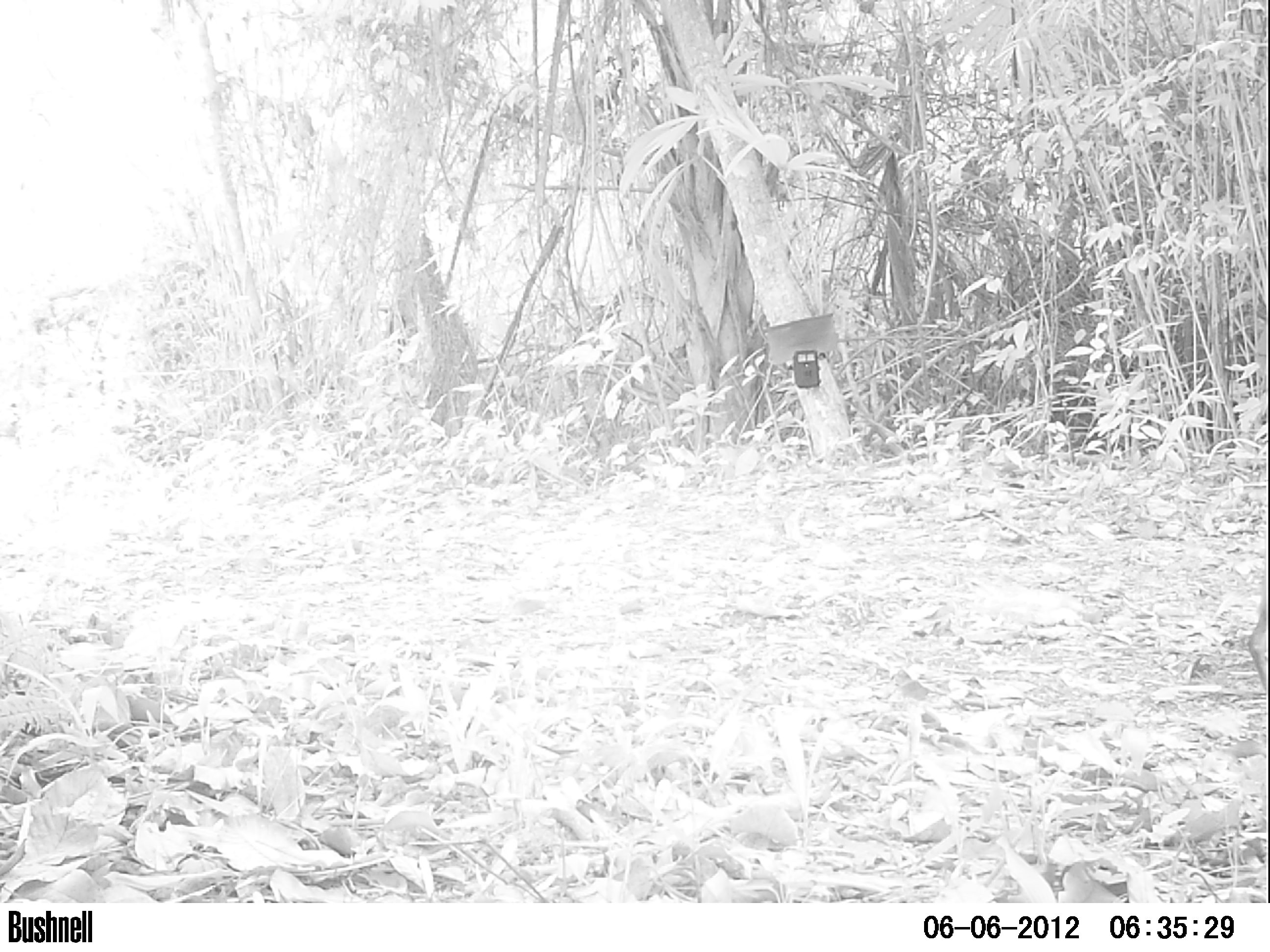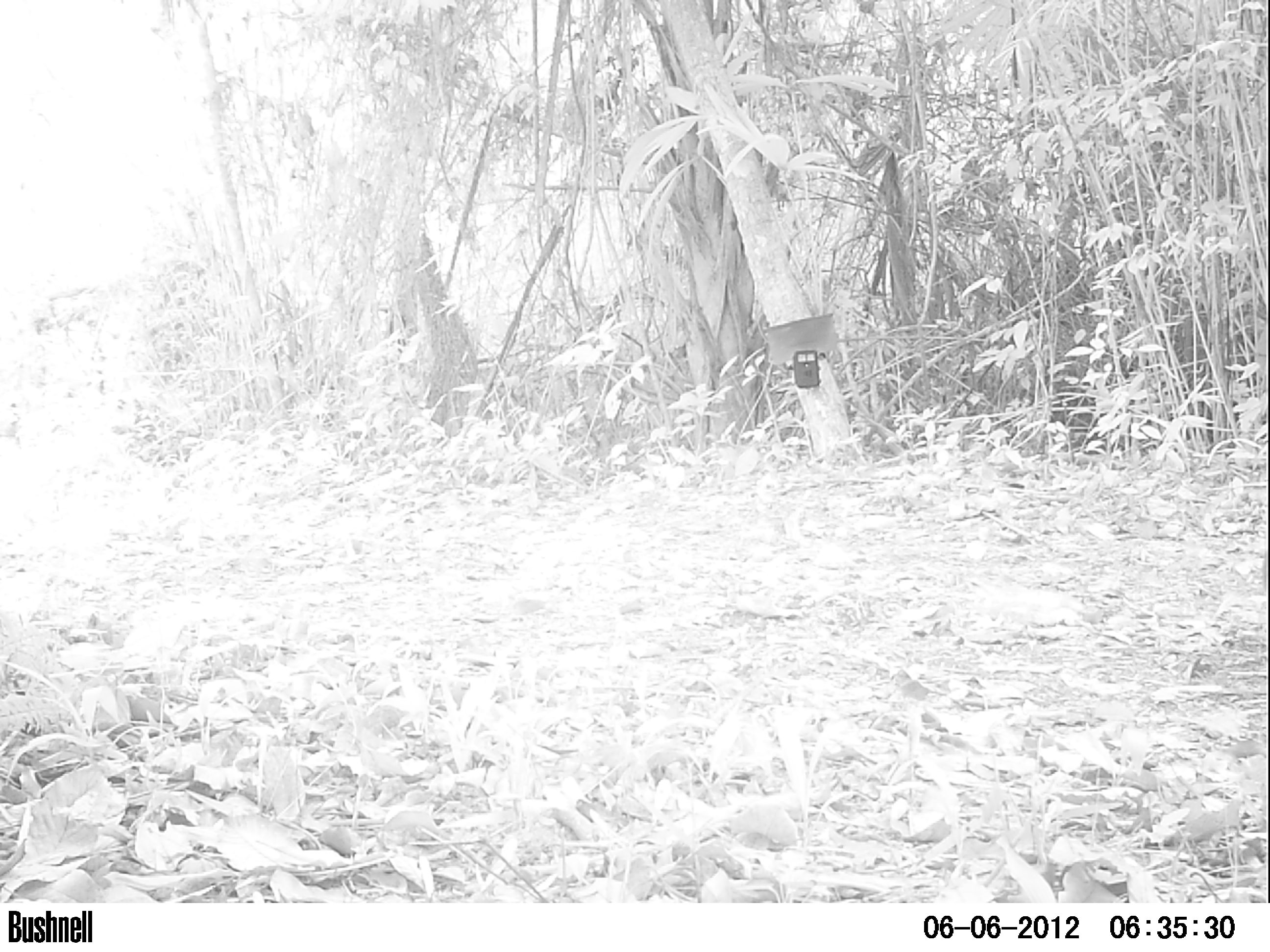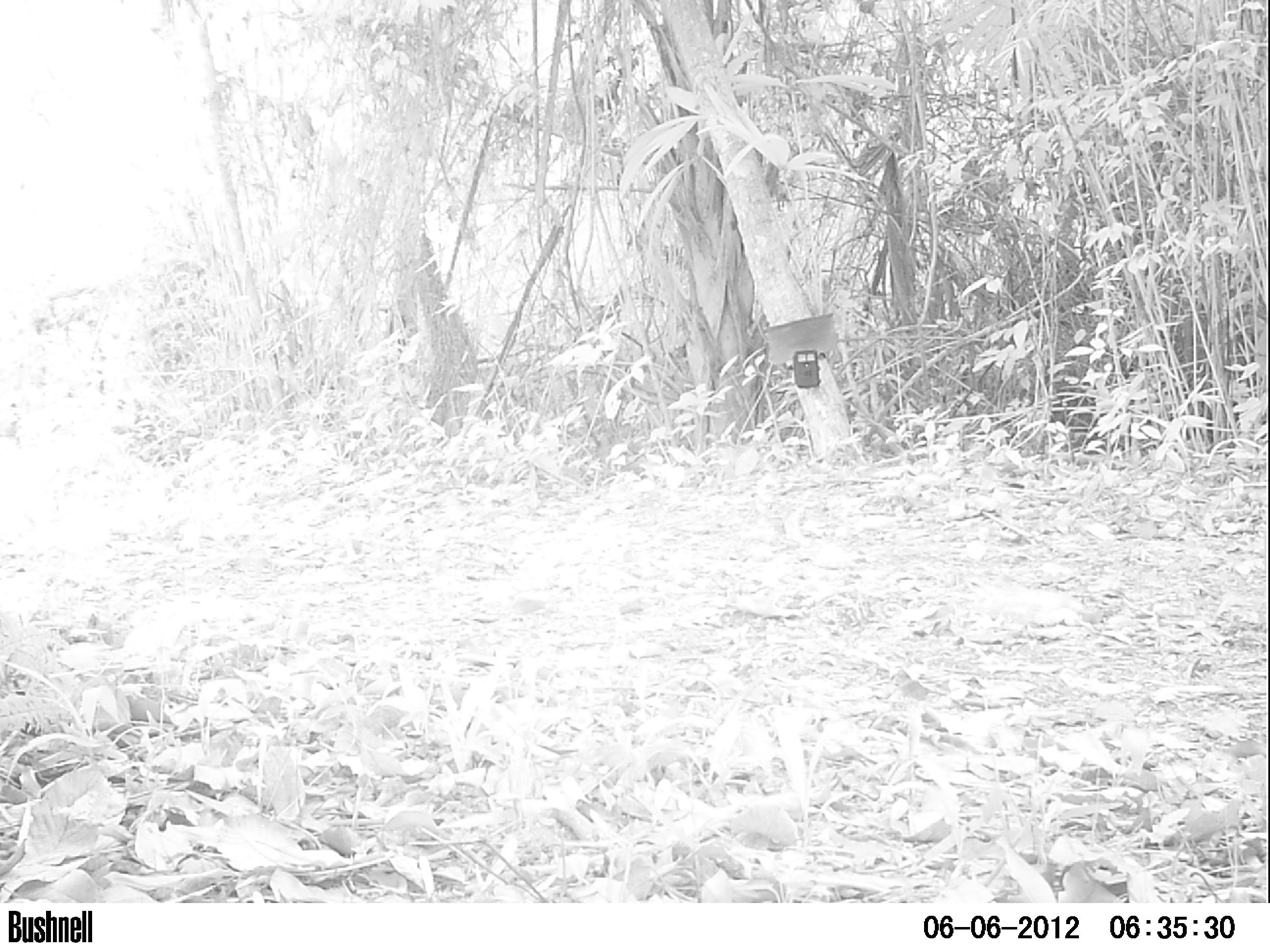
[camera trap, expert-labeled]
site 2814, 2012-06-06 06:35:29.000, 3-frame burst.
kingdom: Animalia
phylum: Chordata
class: Mammalia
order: Rodentia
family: Dasyproctidae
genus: Dasyprocta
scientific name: Dasyprocta punctata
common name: central american agouti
Dasyprocta punctata (central american agouti), count 1, age adult.